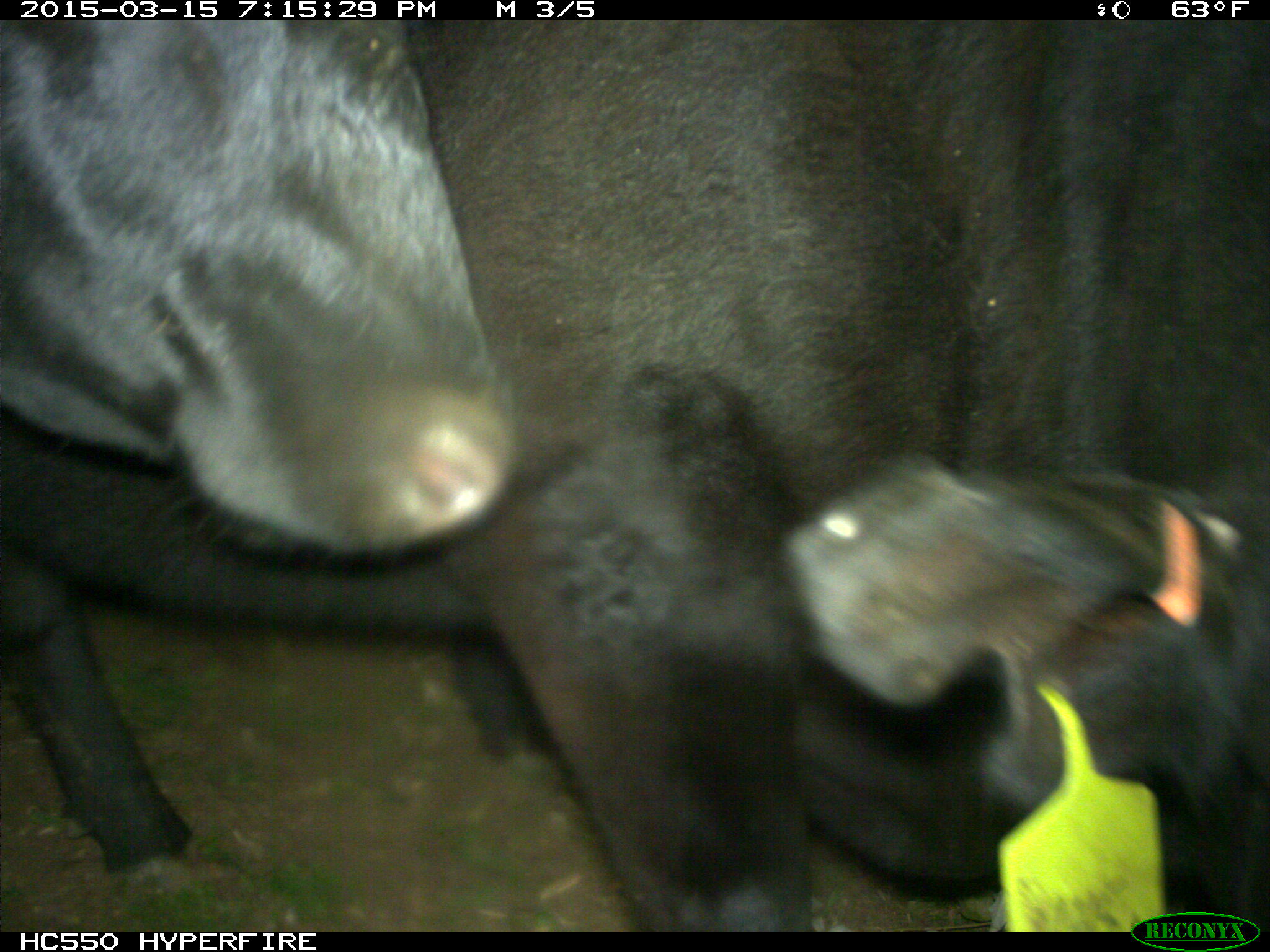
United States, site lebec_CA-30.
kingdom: Animalia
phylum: Chordata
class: Mammalia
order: Artiodactyla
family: Bovidae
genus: Bos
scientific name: Bos taurus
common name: domestic cow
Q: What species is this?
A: Bos taurus (domestic cow).